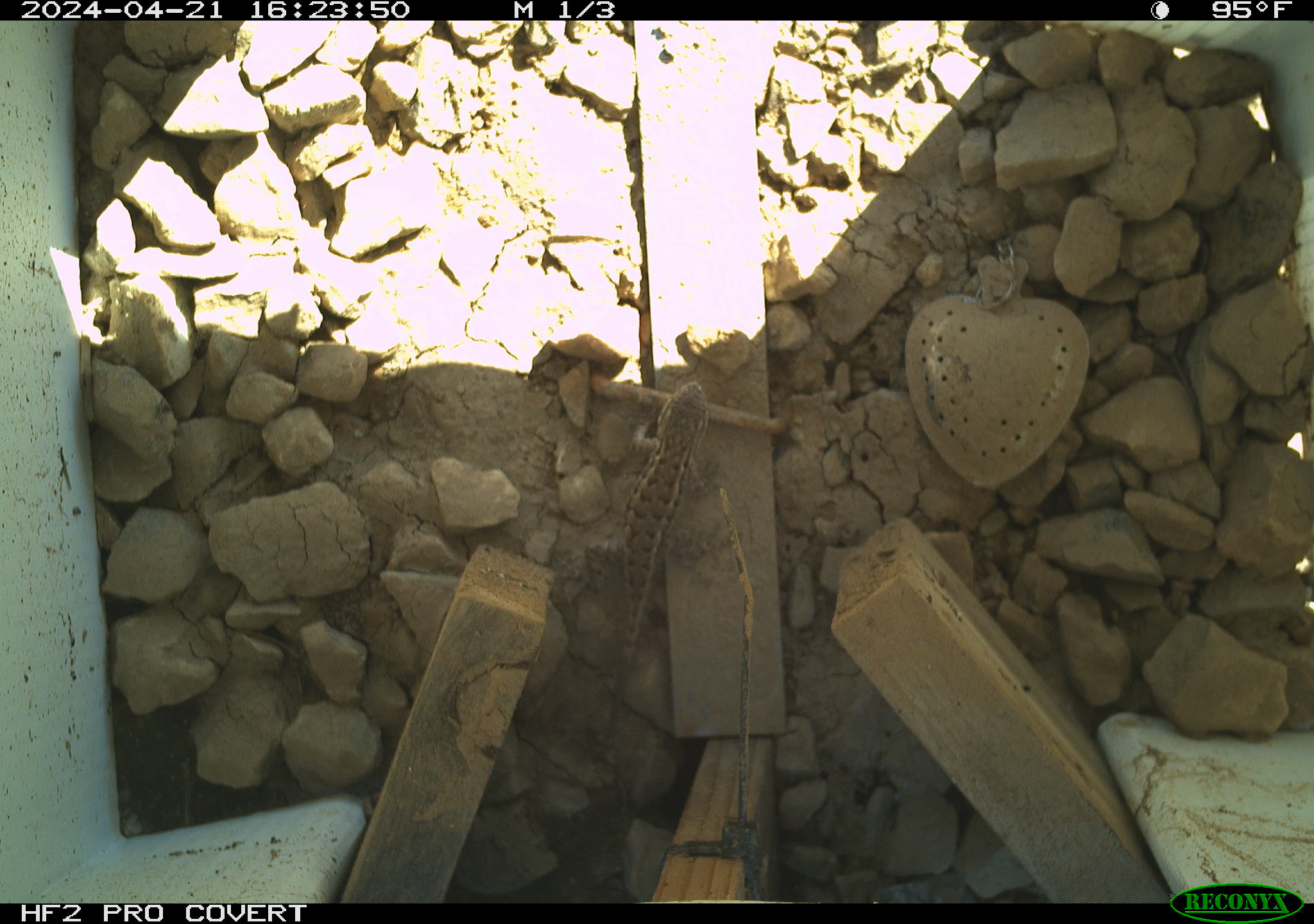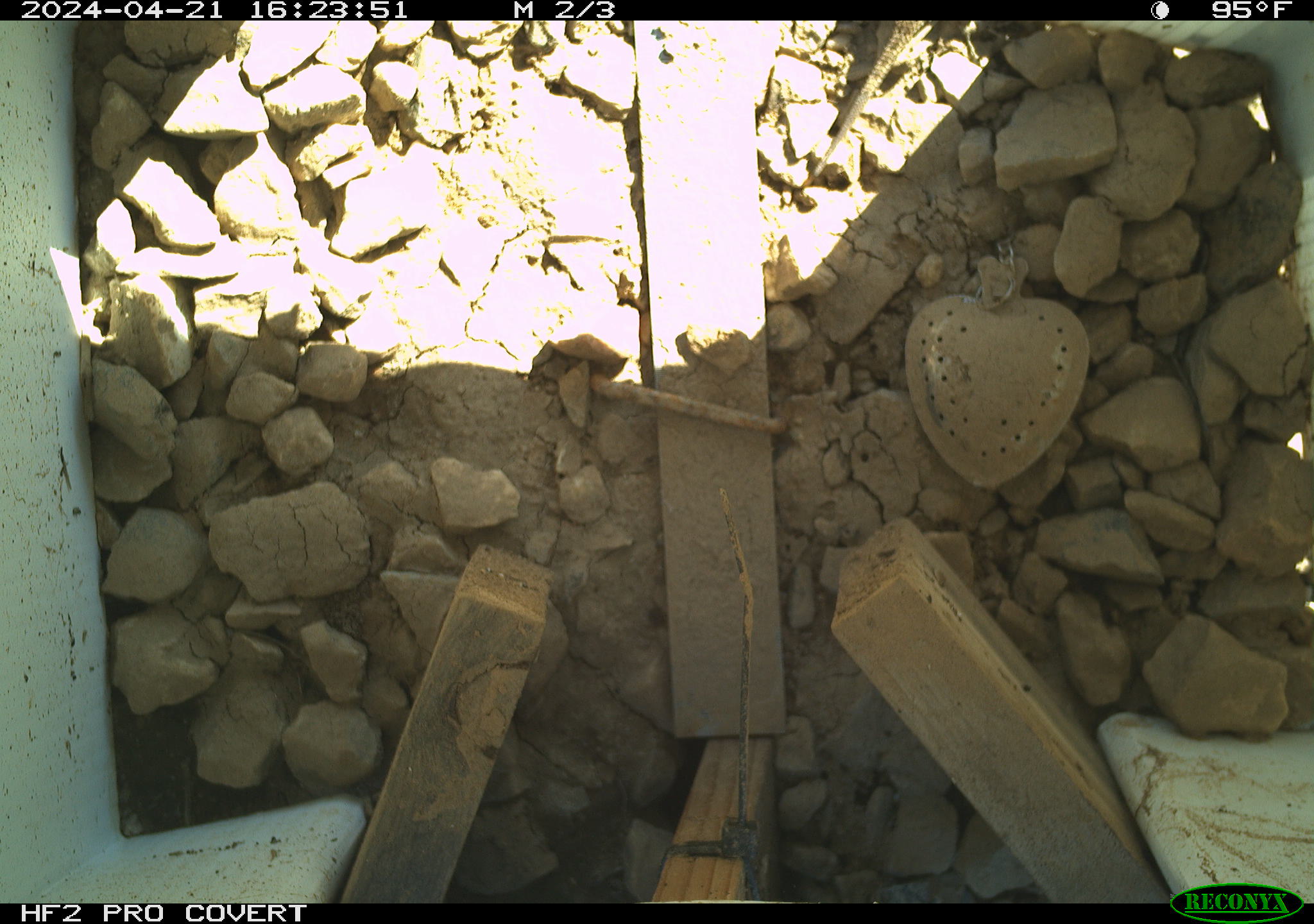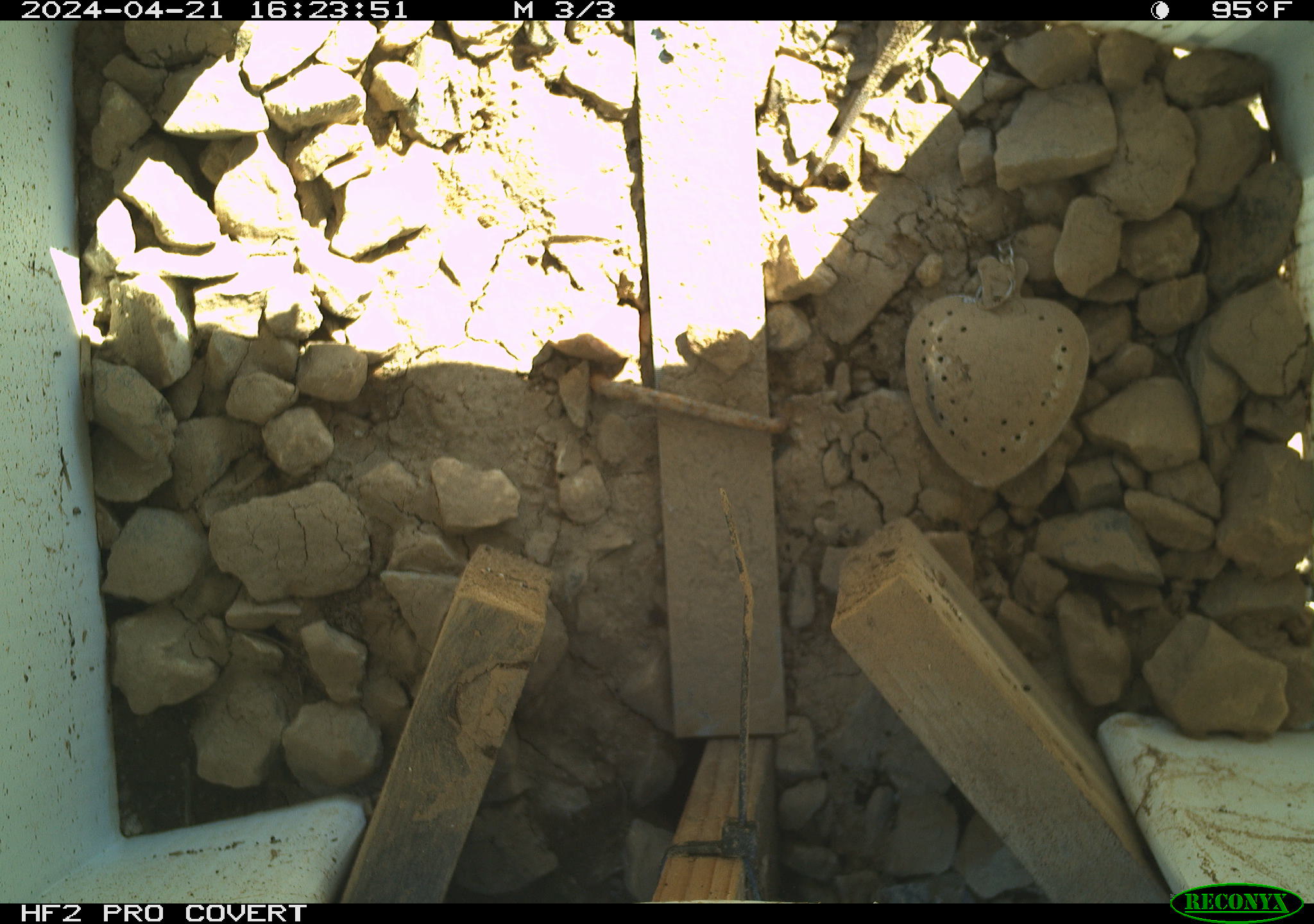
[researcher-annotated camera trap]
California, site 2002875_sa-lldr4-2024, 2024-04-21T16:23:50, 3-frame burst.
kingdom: Animalia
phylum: Chordata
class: Reptilia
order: Squamata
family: Phrynosomatidae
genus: Sceloporus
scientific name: Sceloporus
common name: spiny lizards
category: sceloporus species